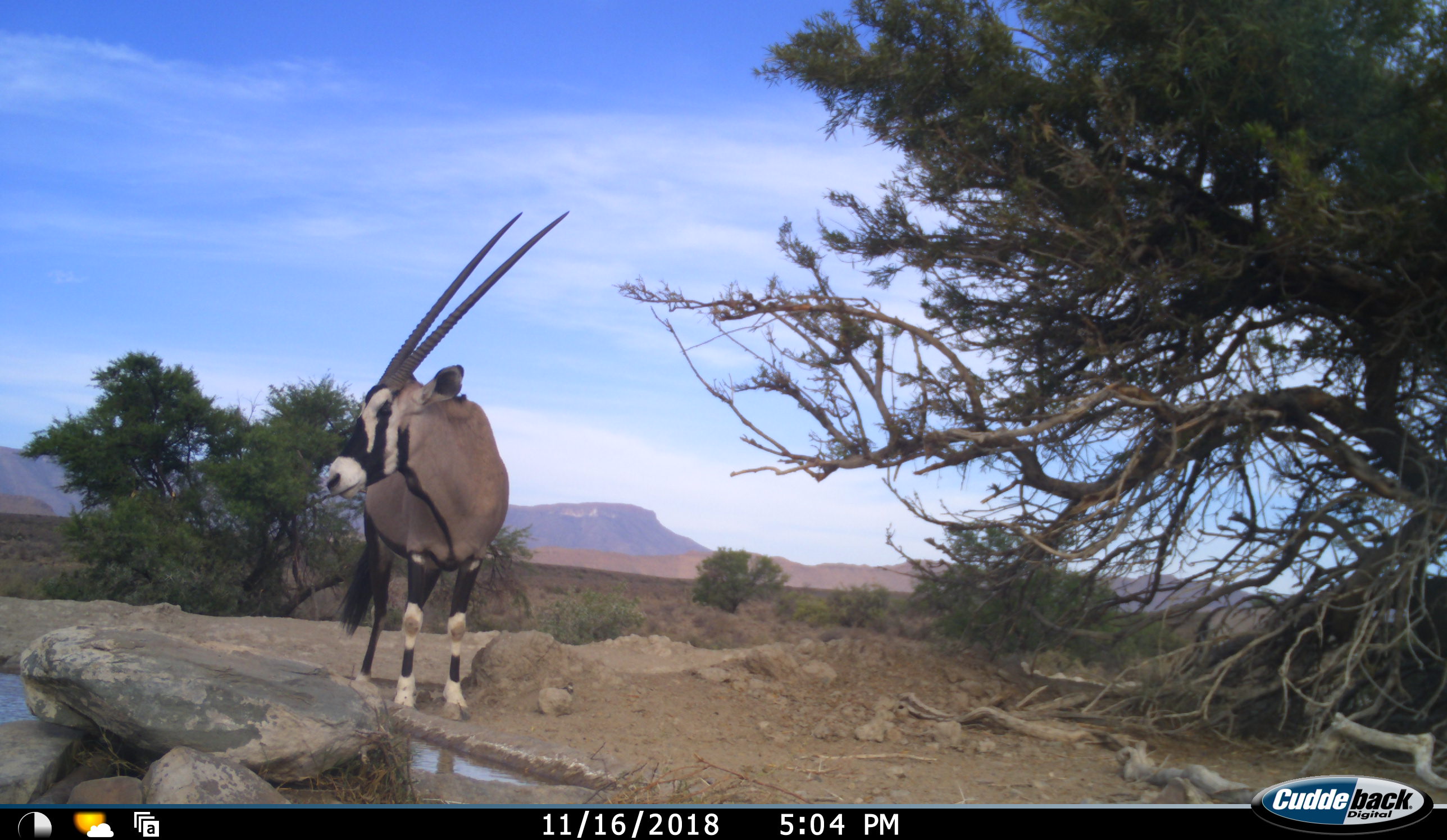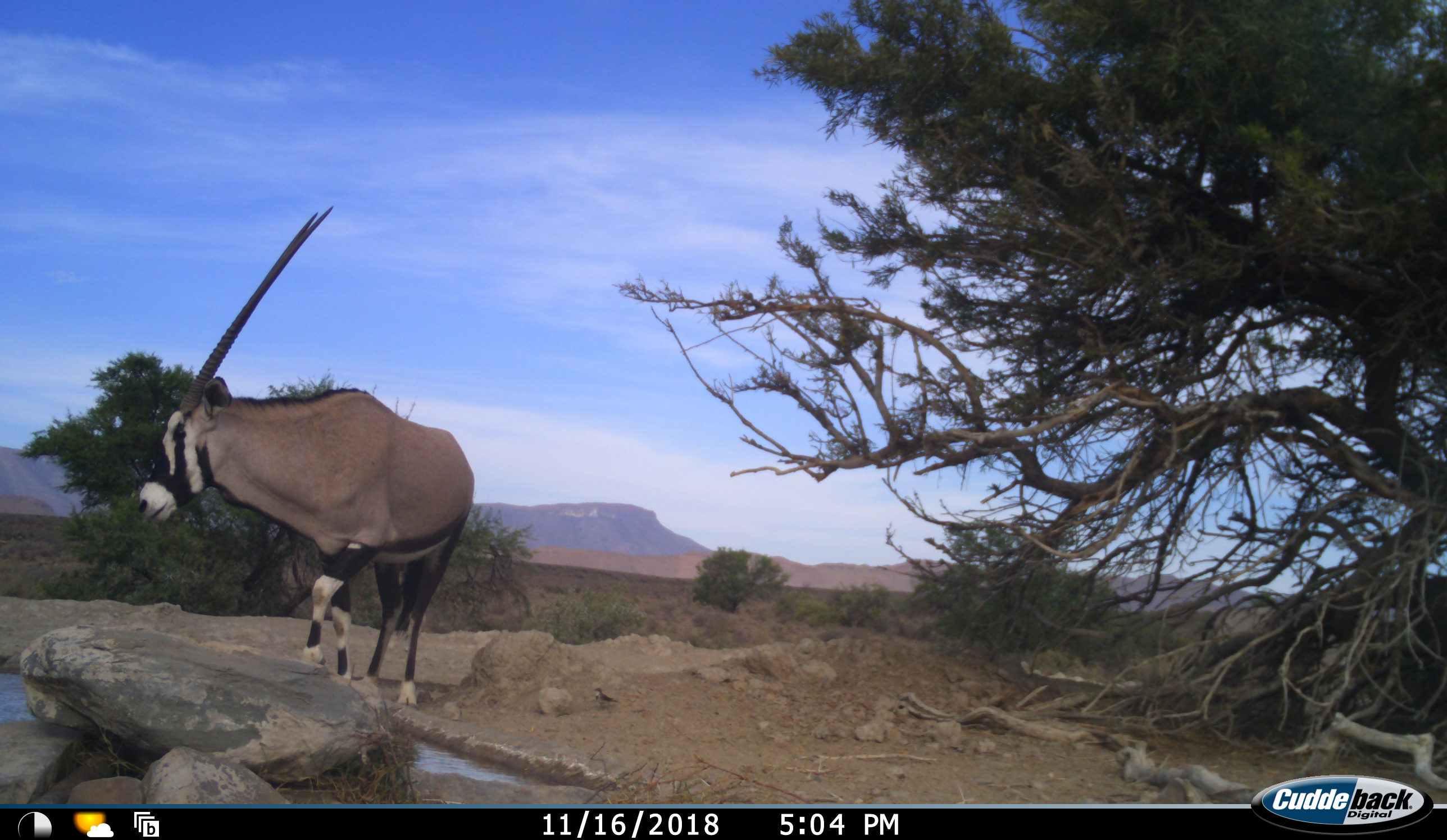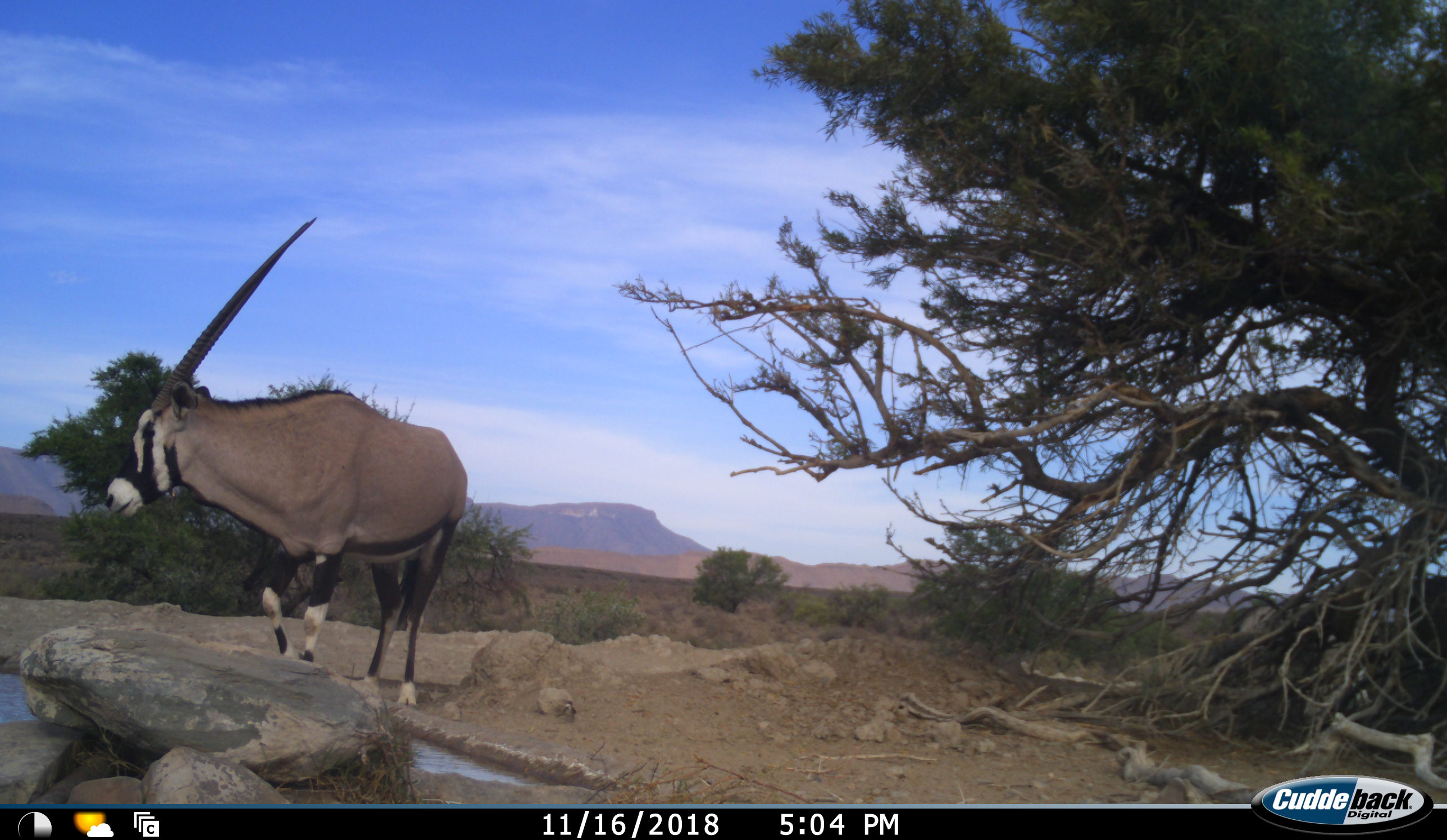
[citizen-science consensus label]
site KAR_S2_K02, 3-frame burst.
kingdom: Animalia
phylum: Chordata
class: Mammalia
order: Artiodactyla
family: Bovidae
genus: Oryx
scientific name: Oryx gazella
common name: gemsbok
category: oryx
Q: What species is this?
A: Oryx (gemsbok) (Oryx gazella).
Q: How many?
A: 2.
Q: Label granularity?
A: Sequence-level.